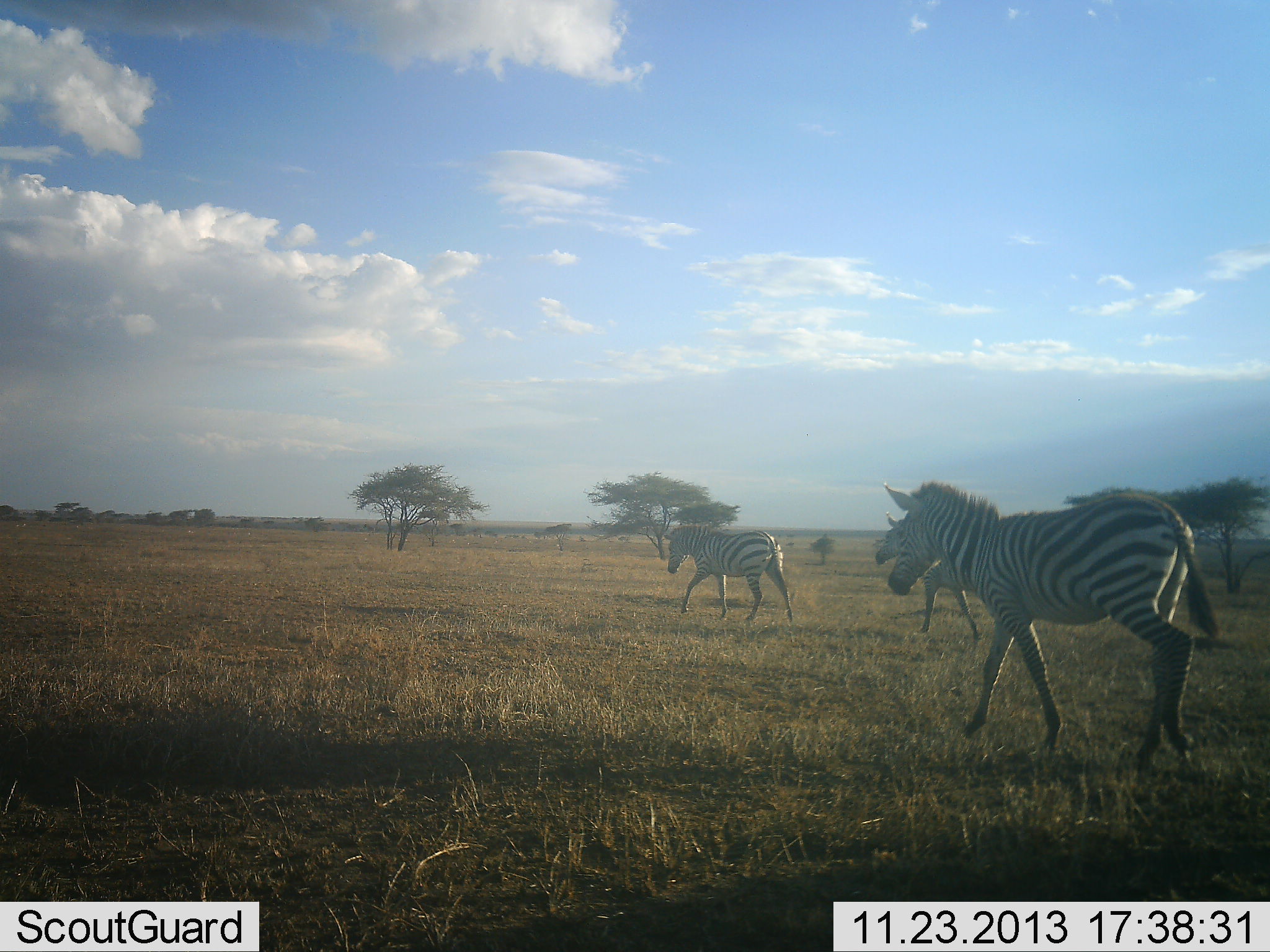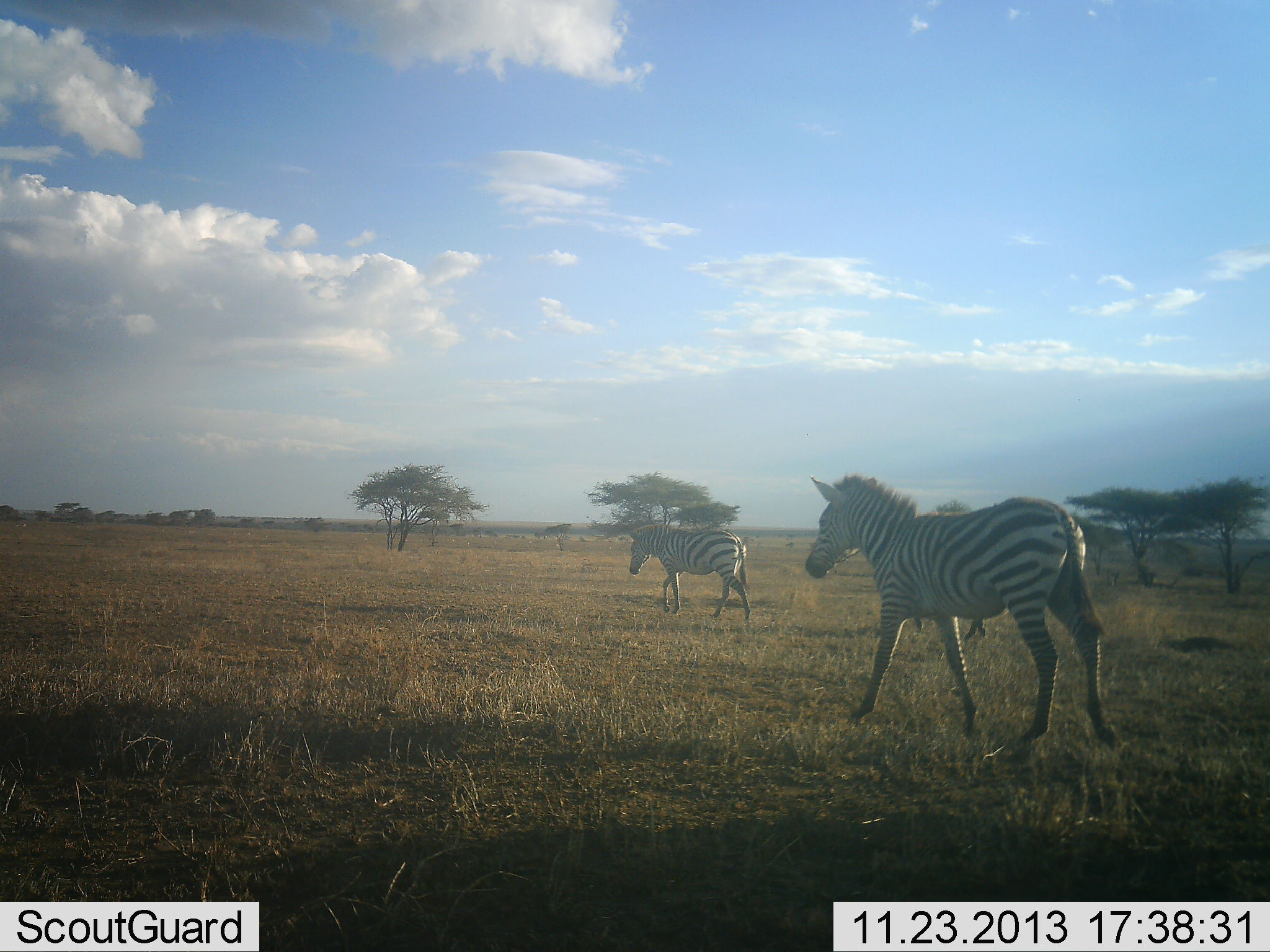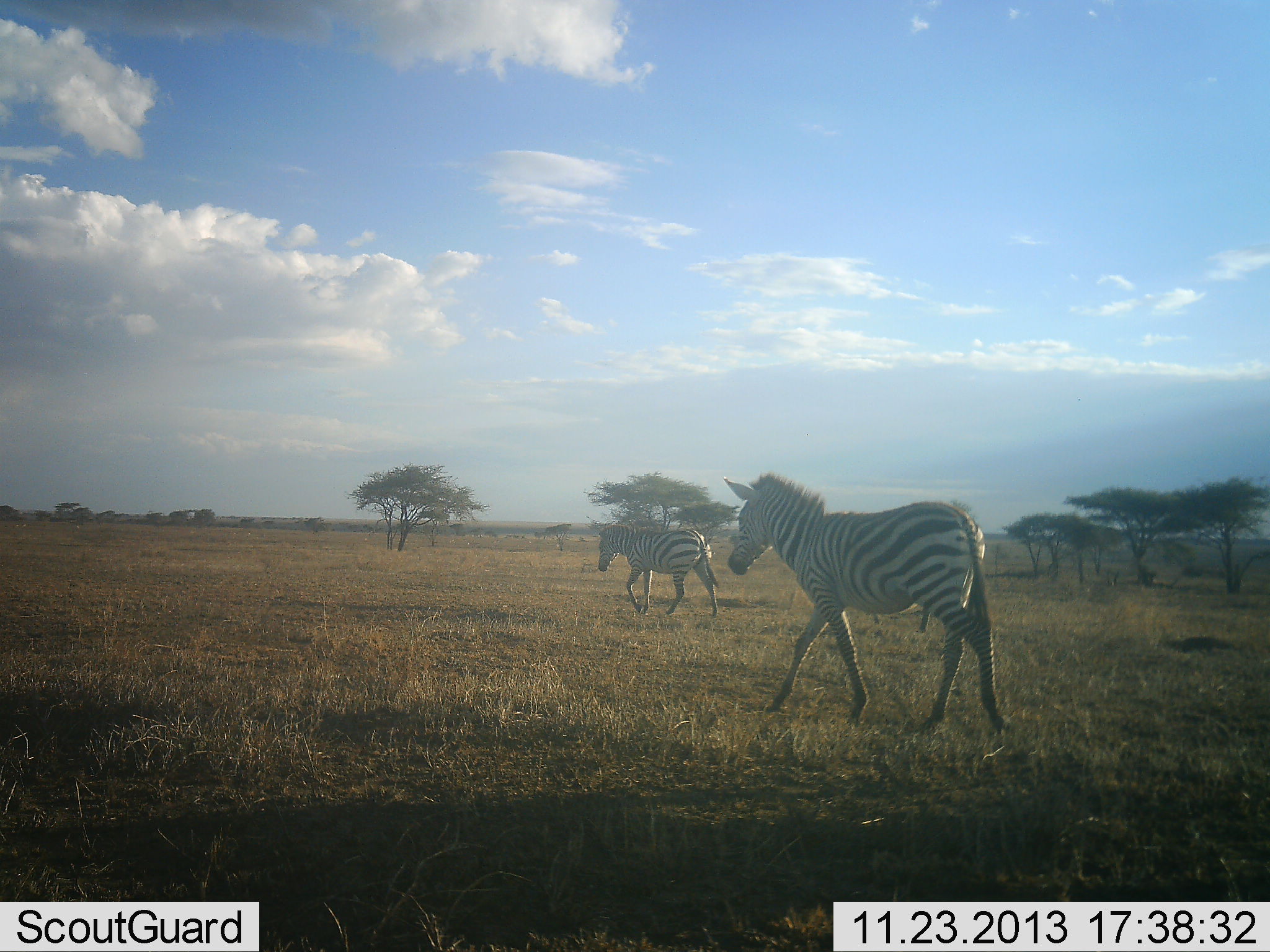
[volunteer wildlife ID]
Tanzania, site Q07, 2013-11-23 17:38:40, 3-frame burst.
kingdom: Animalia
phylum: Chordata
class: Mammalia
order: Perissodactyla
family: Equidae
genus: Equus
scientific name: Equus quagga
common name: plains zebra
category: zebra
Zebra (plains zebra) (Equus quagga), count 3. Behavior (volunteer vote fractions): standing 10%, resting 0%, moving 100%, interacting 0%. Young present (vote fraction): 0%. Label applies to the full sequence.